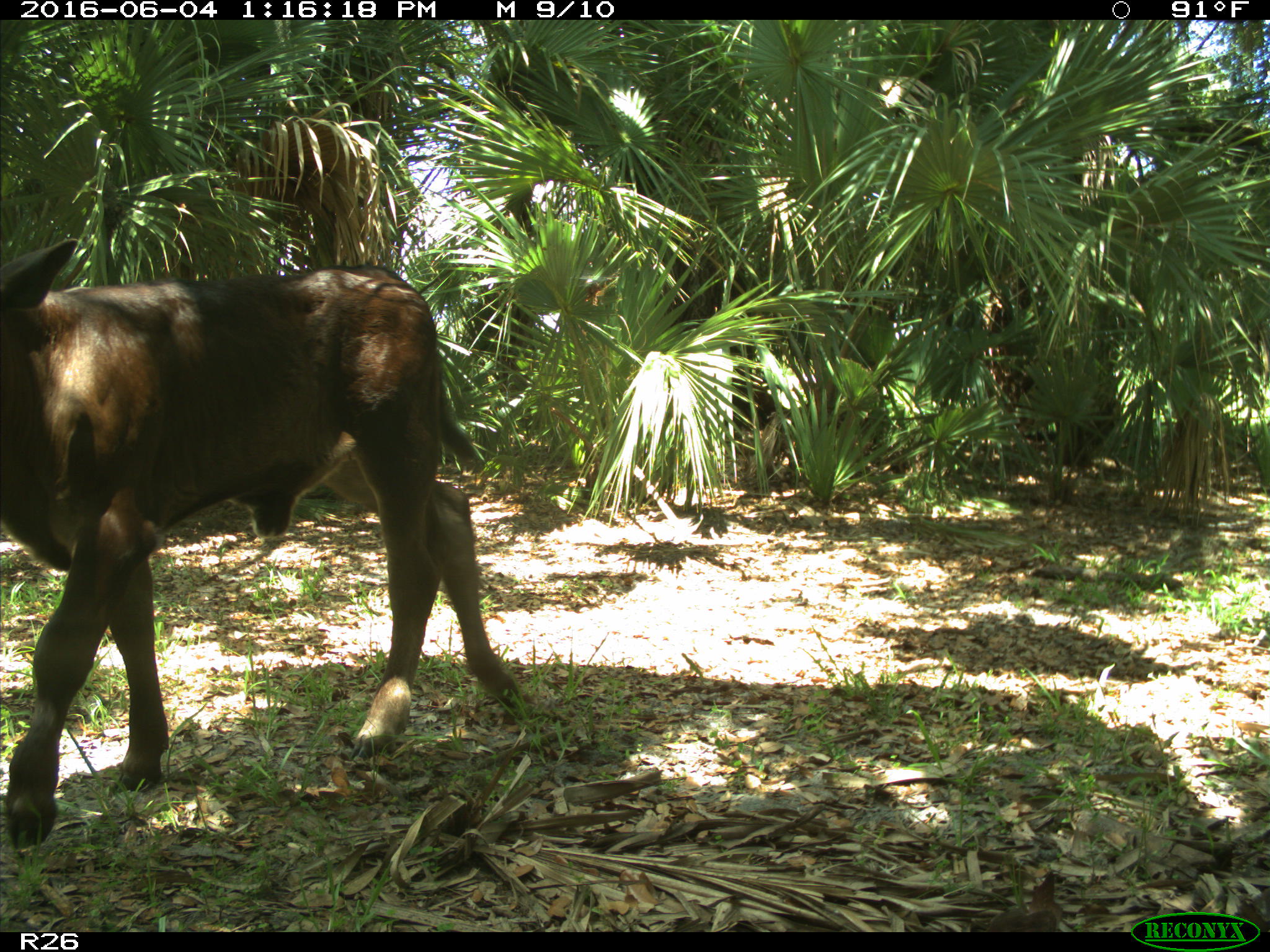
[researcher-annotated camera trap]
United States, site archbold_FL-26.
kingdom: Animalia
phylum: Chordata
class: Mammalia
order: Artiodactyla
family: Bovidae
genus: Bos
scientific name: Bos taurus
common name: domestic cow